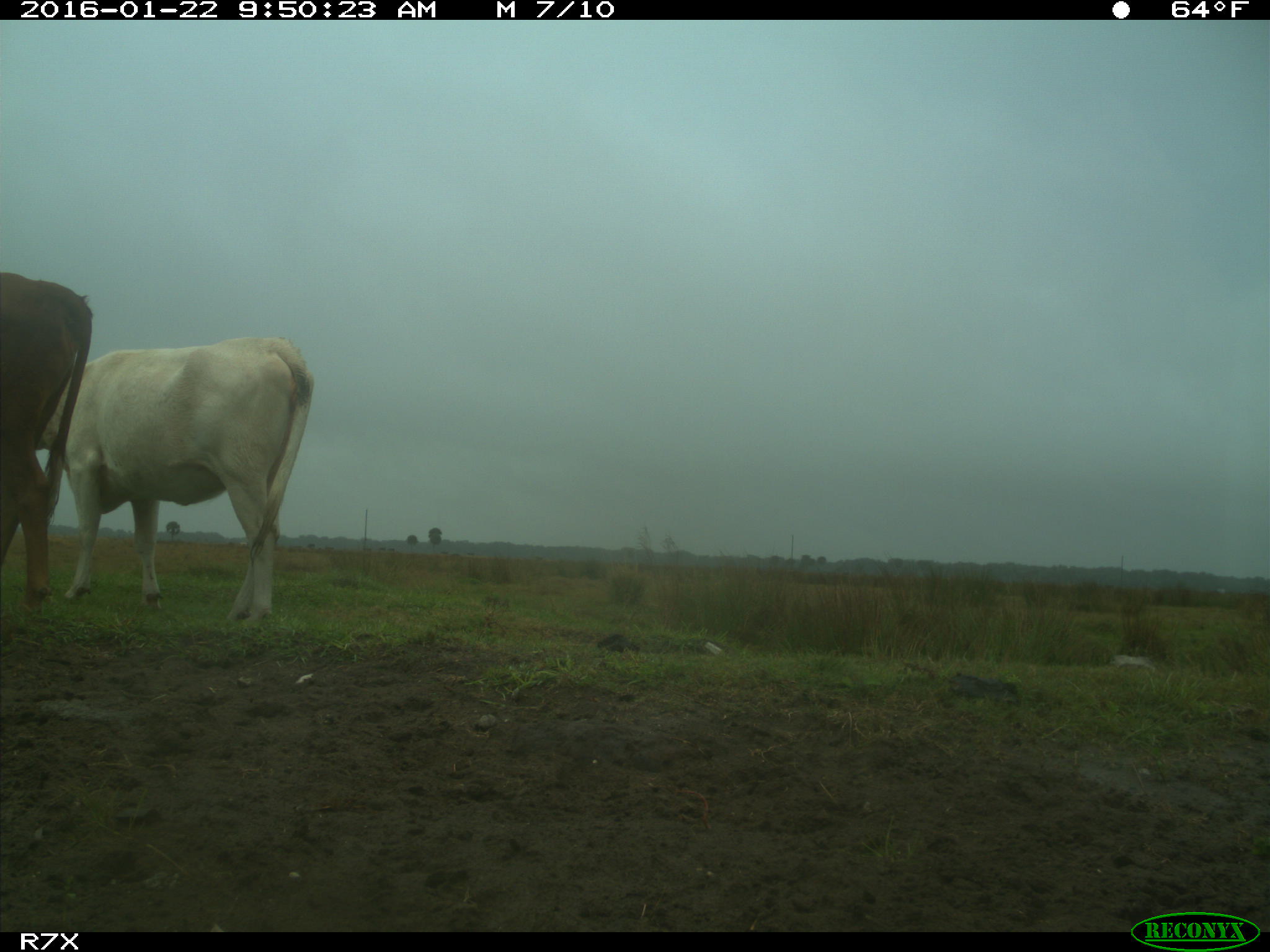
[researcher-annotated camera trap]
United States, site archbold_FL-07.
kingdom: Animalia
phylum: Chordata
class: Mammalia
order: Artiodactyla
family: Bovidae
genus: Bos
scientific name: Bos taurus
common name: domestic cow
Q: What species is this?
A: Bos taurus (domestic cow).